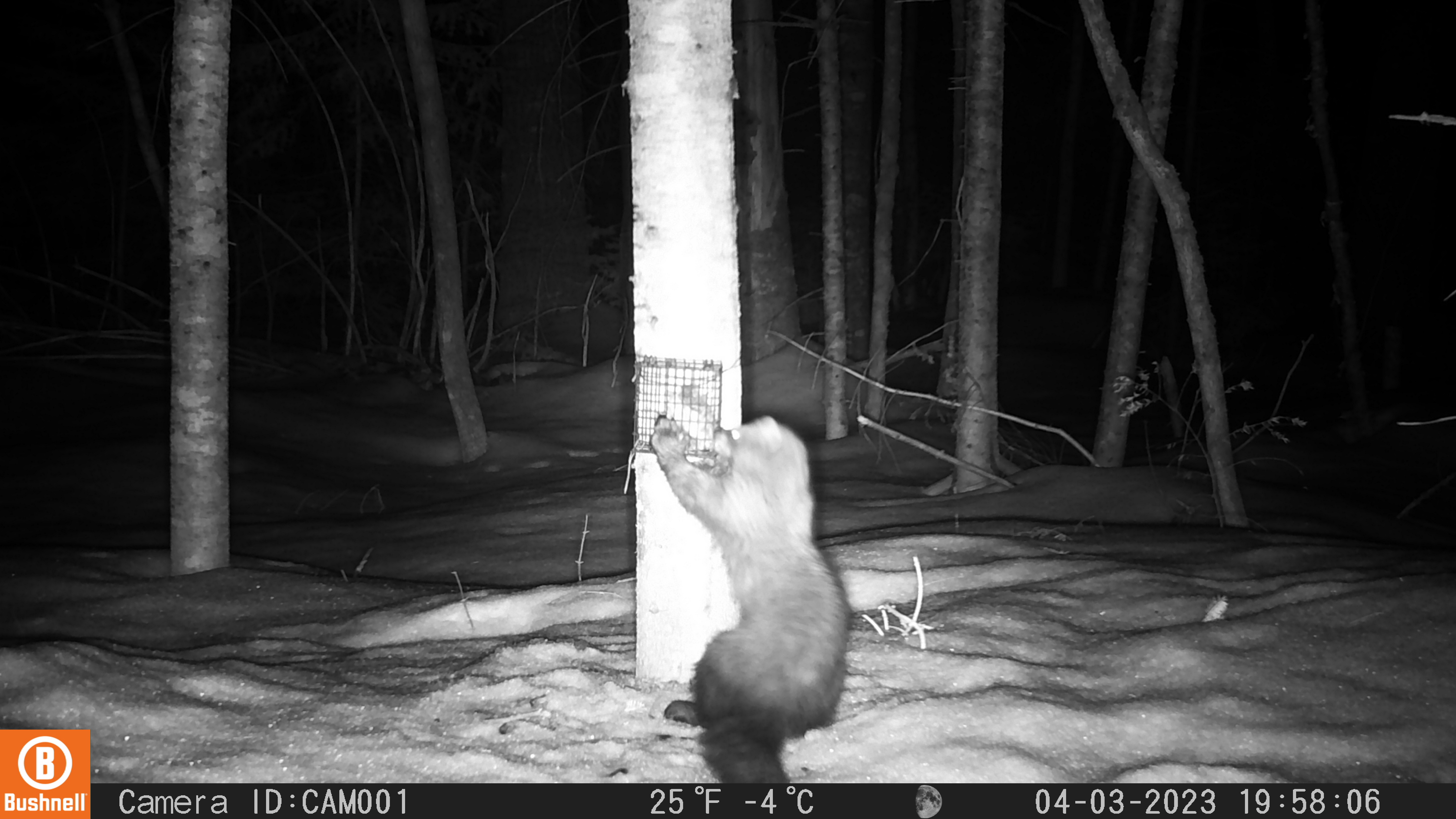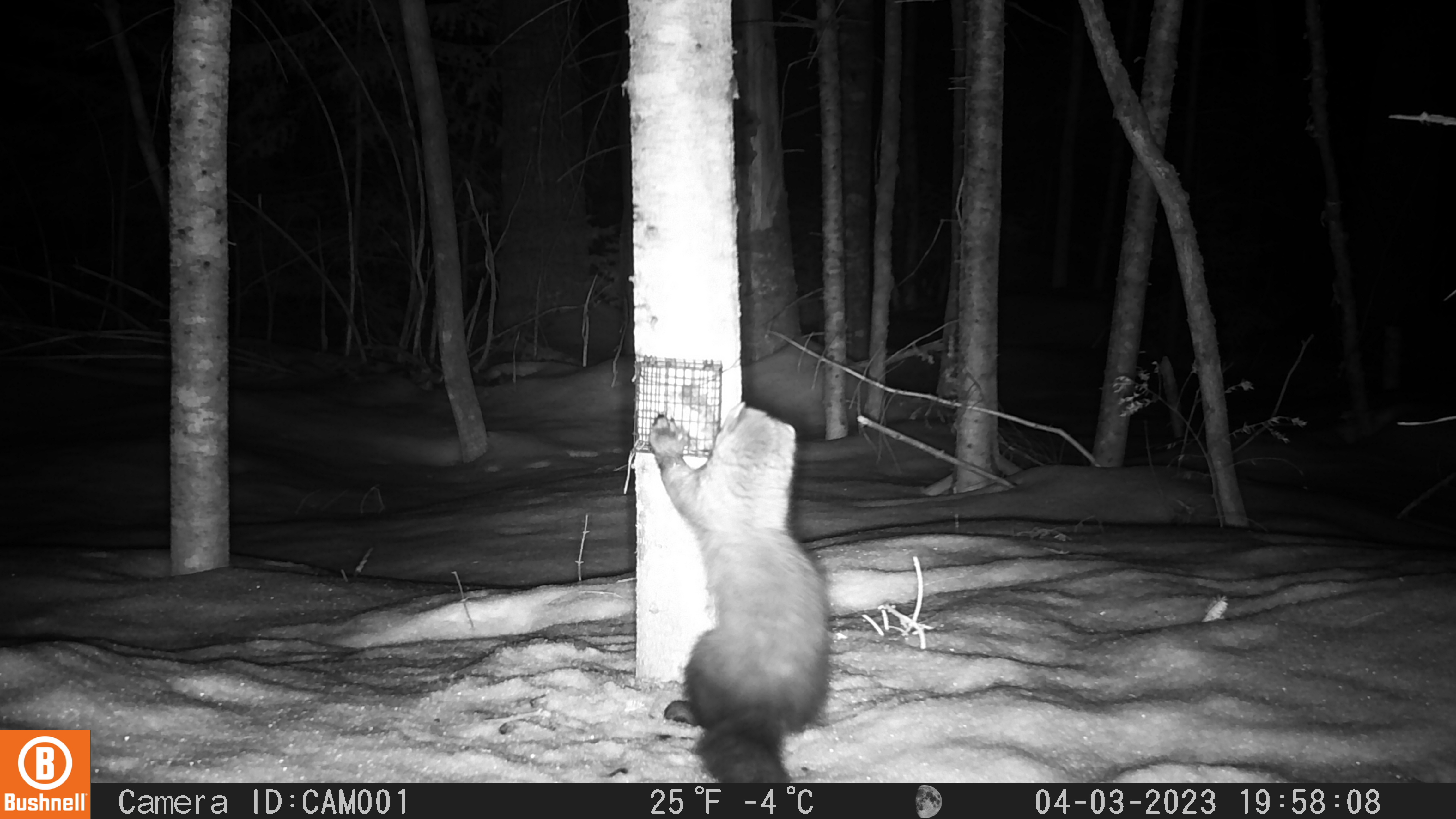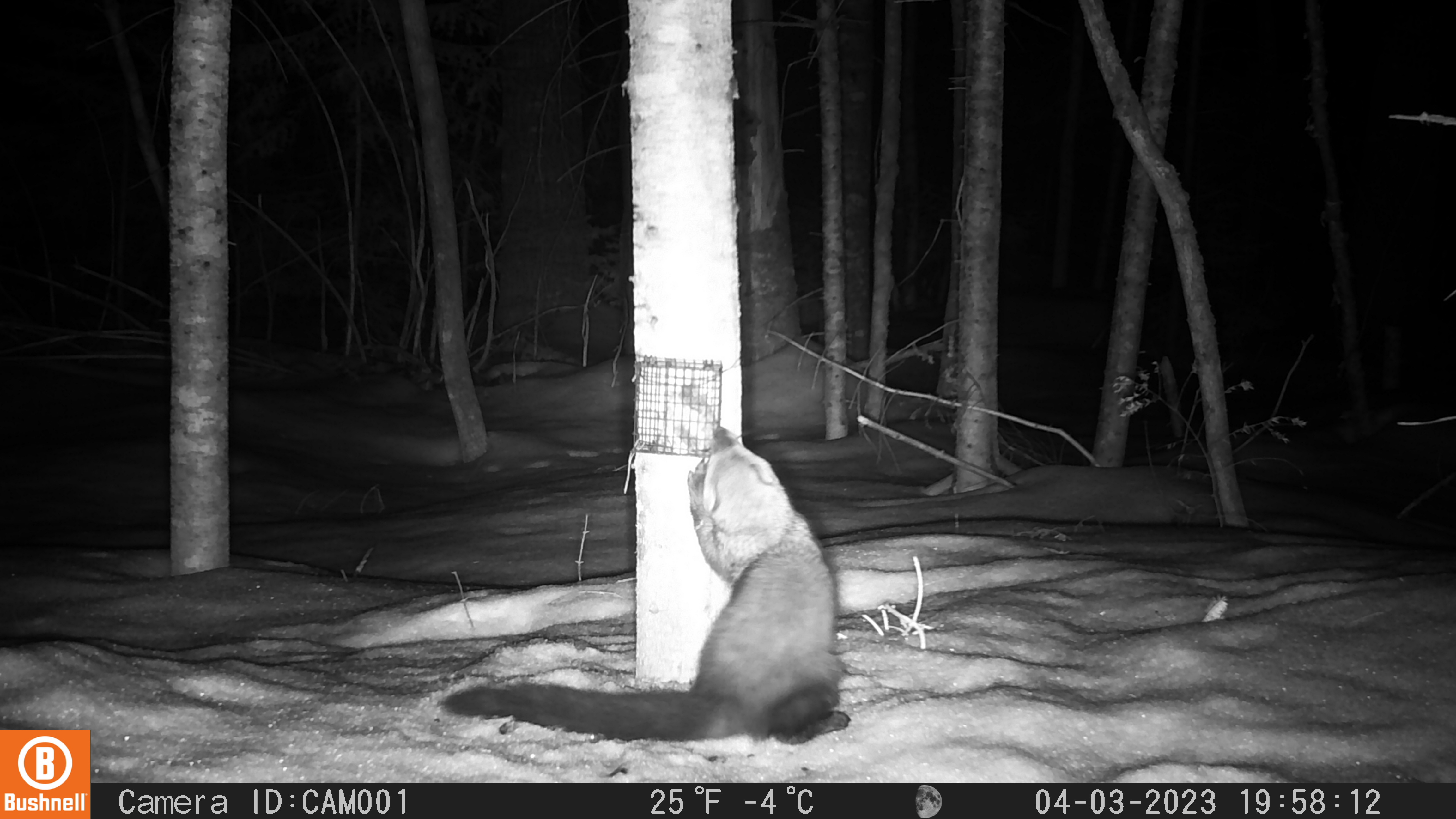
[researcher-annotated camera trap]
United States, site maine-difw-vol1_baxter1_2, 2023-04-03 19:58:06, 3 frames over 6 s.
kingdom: Animalia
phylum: Chordata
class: Mammalia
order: Carnivora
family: Mustelidae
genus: Pekania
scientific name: Pekania pennanti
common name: fisher